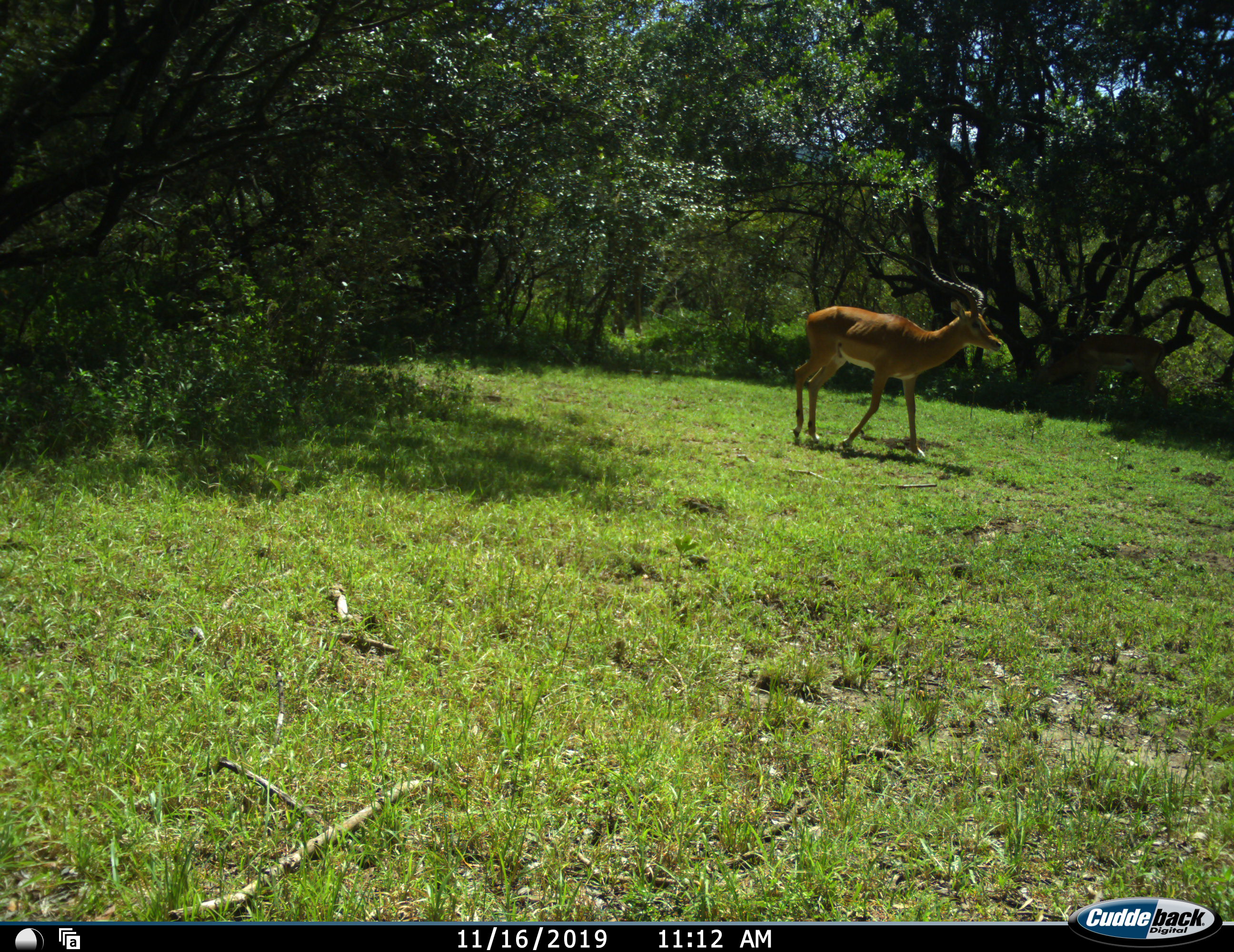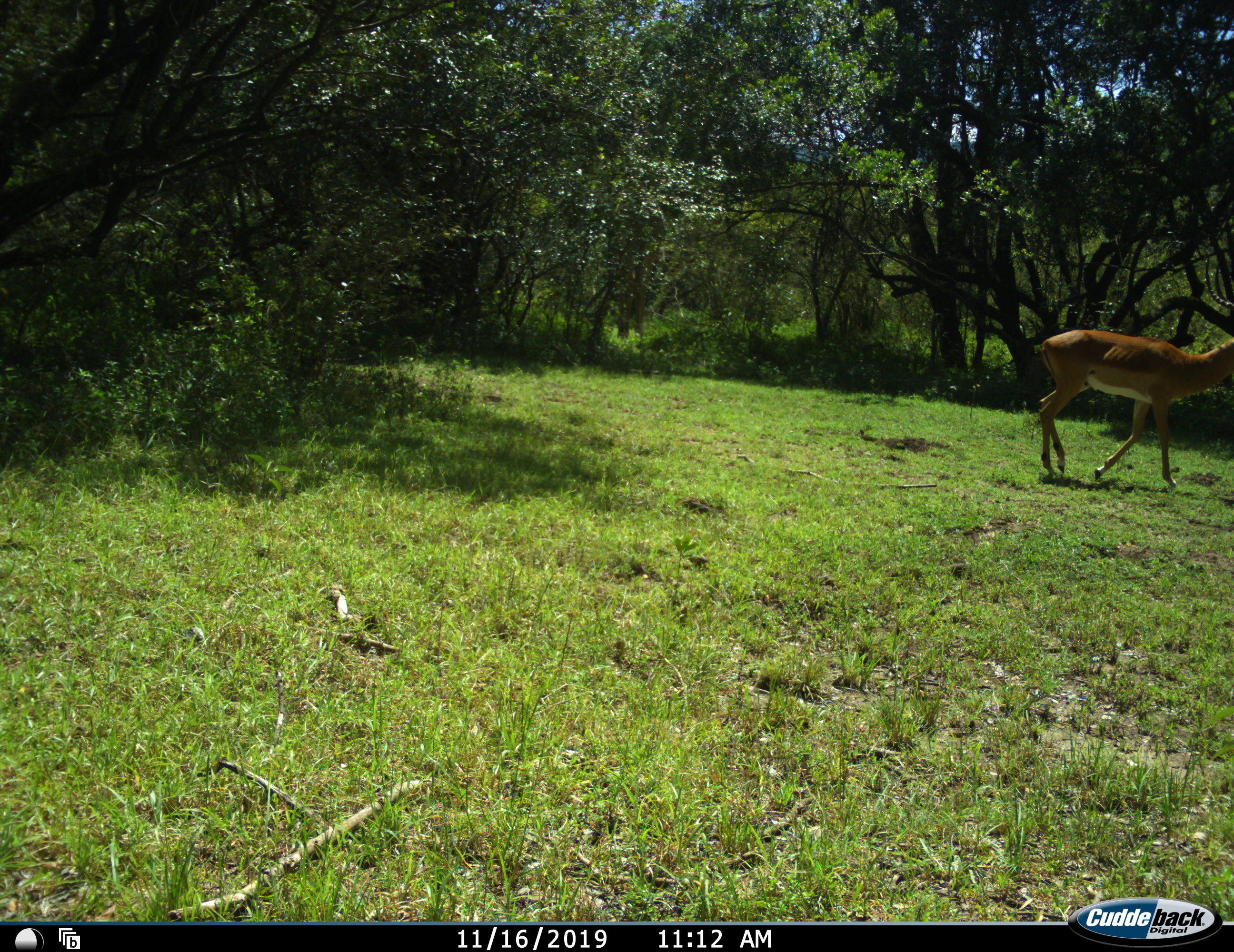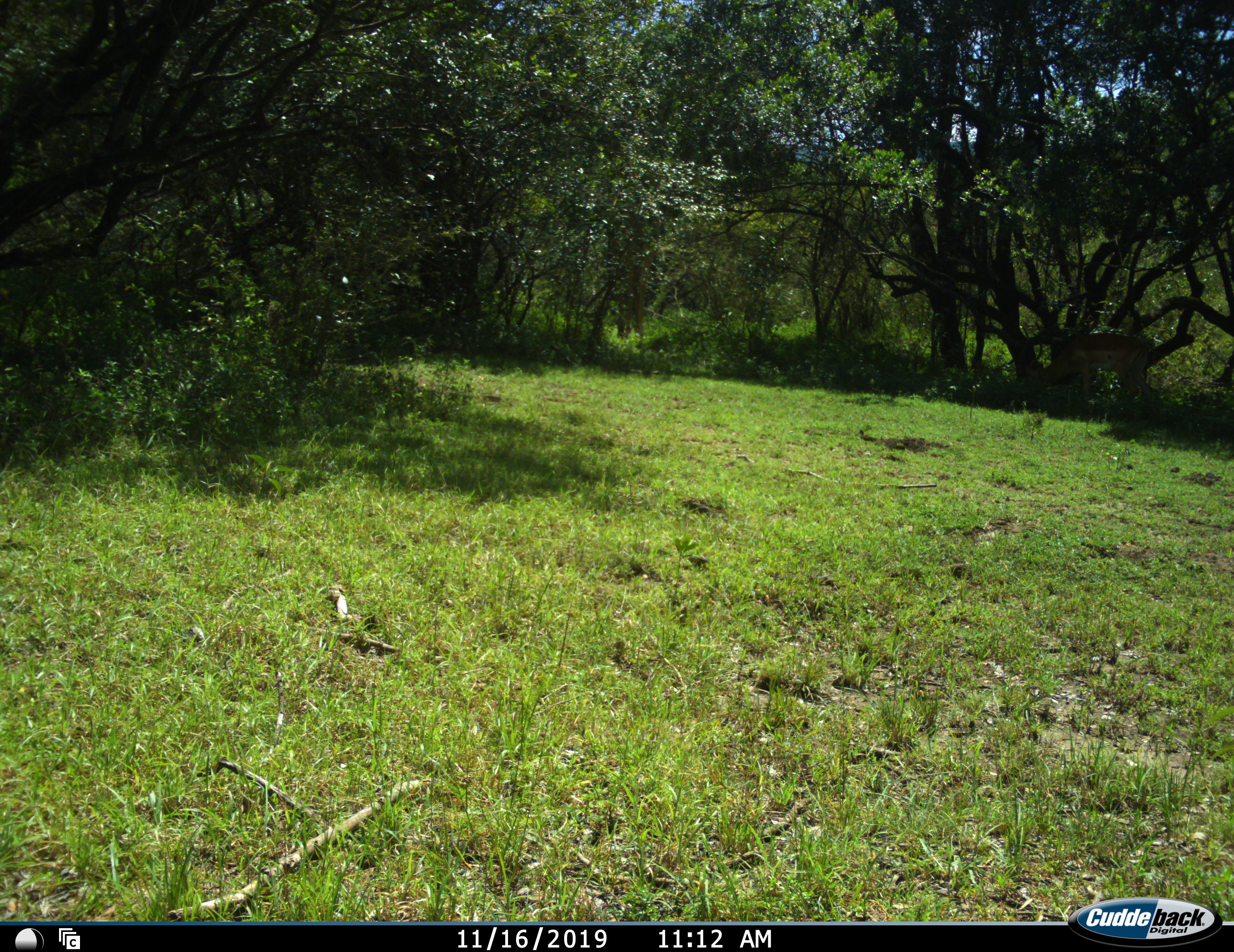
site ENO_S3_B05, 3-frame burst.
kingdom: Animalia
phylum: Chordata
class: Mammalia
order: Artiodactyla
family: Bovidae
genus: Aepyceros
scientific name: Aepyceros melampus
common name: impala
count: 1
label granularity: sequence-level